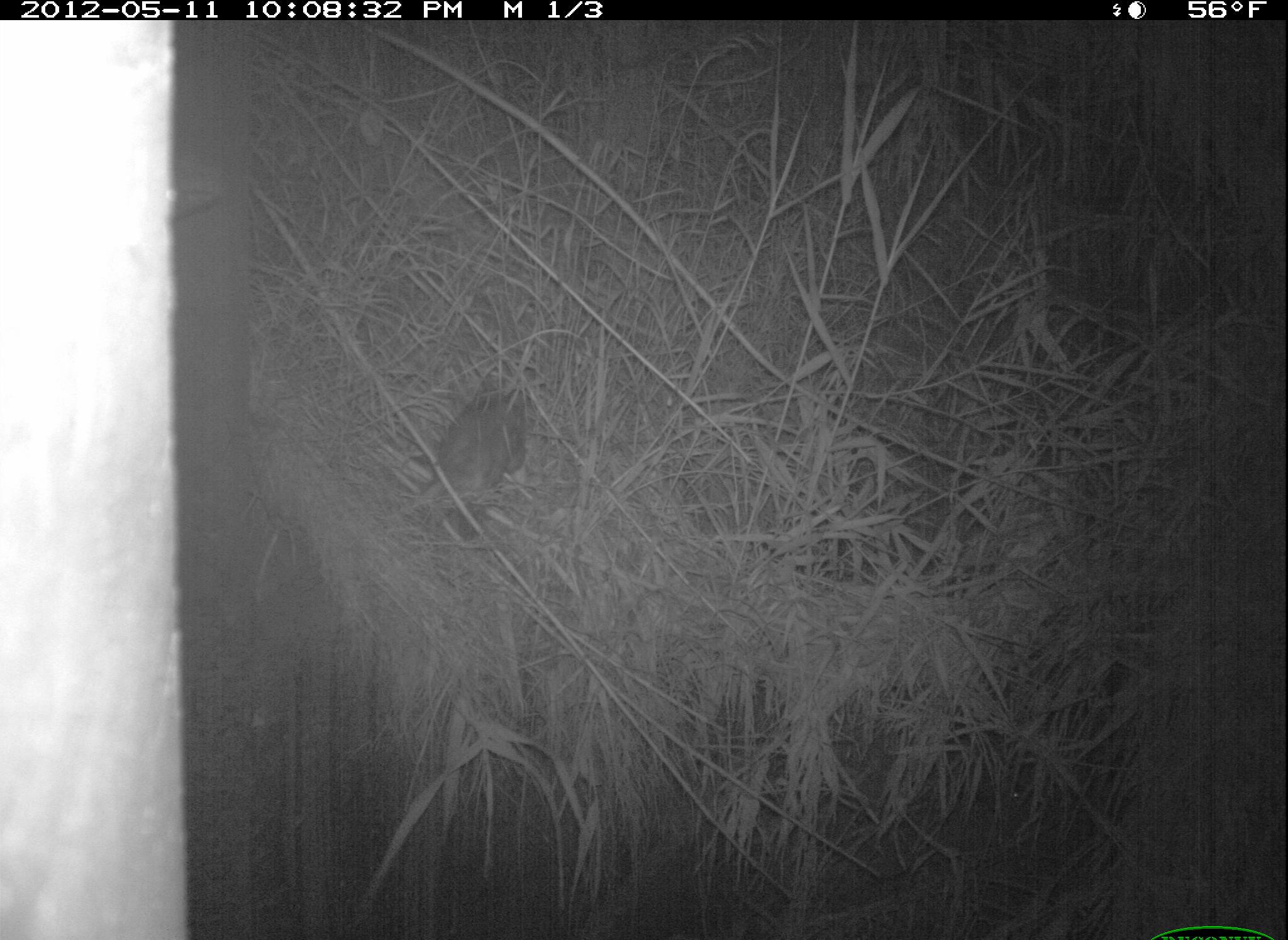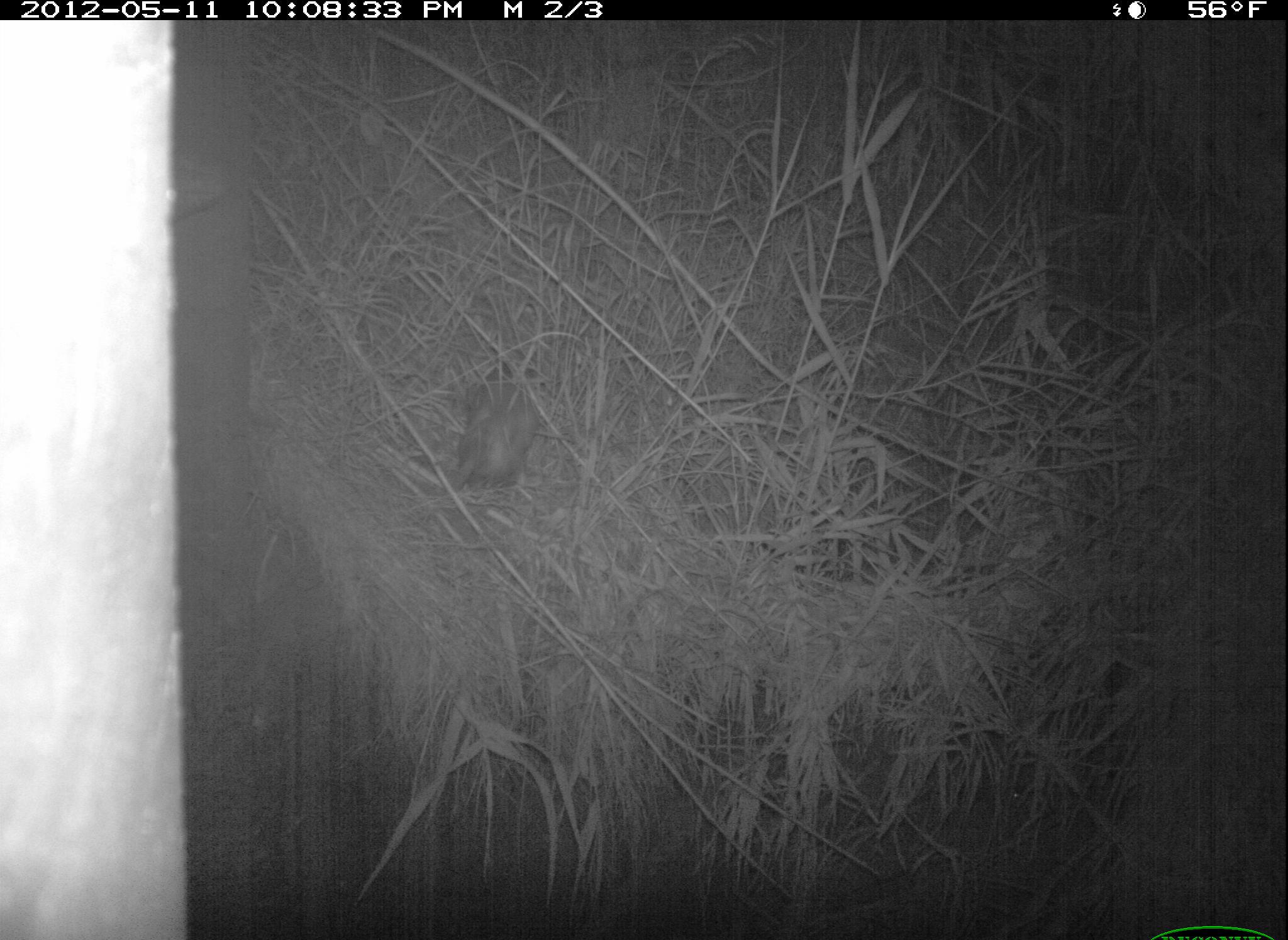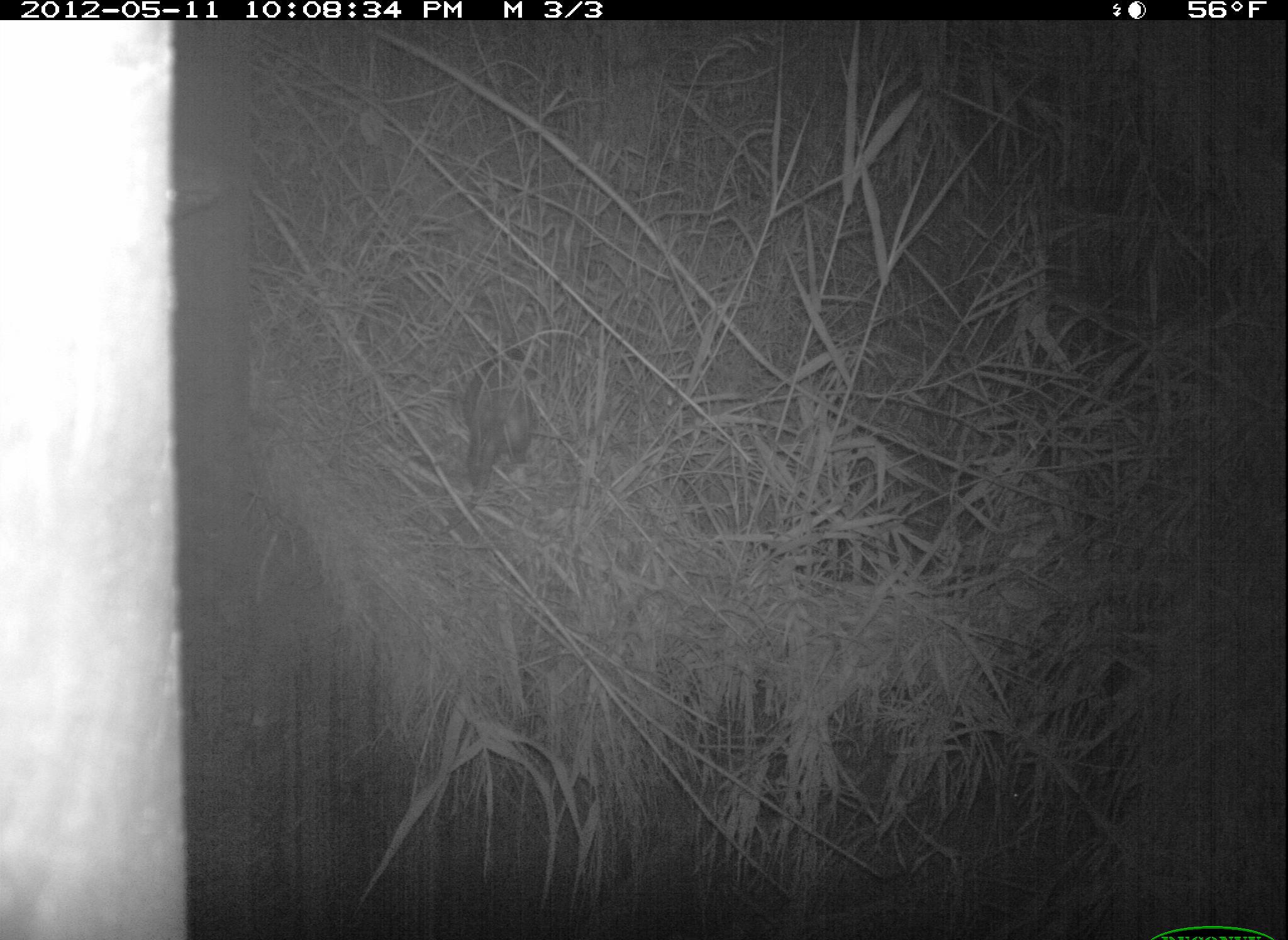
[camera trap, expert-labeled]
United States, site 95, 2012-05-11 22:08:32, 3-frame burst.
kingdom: Animalia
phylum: Chordata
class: Mammalia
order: Didelphimorphia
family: Didelphidae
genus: Didelphis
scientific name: Didelphis virginiana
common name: virginia opossum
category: opossum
Opossum (virginia opossum) (Didelphis virginiana).